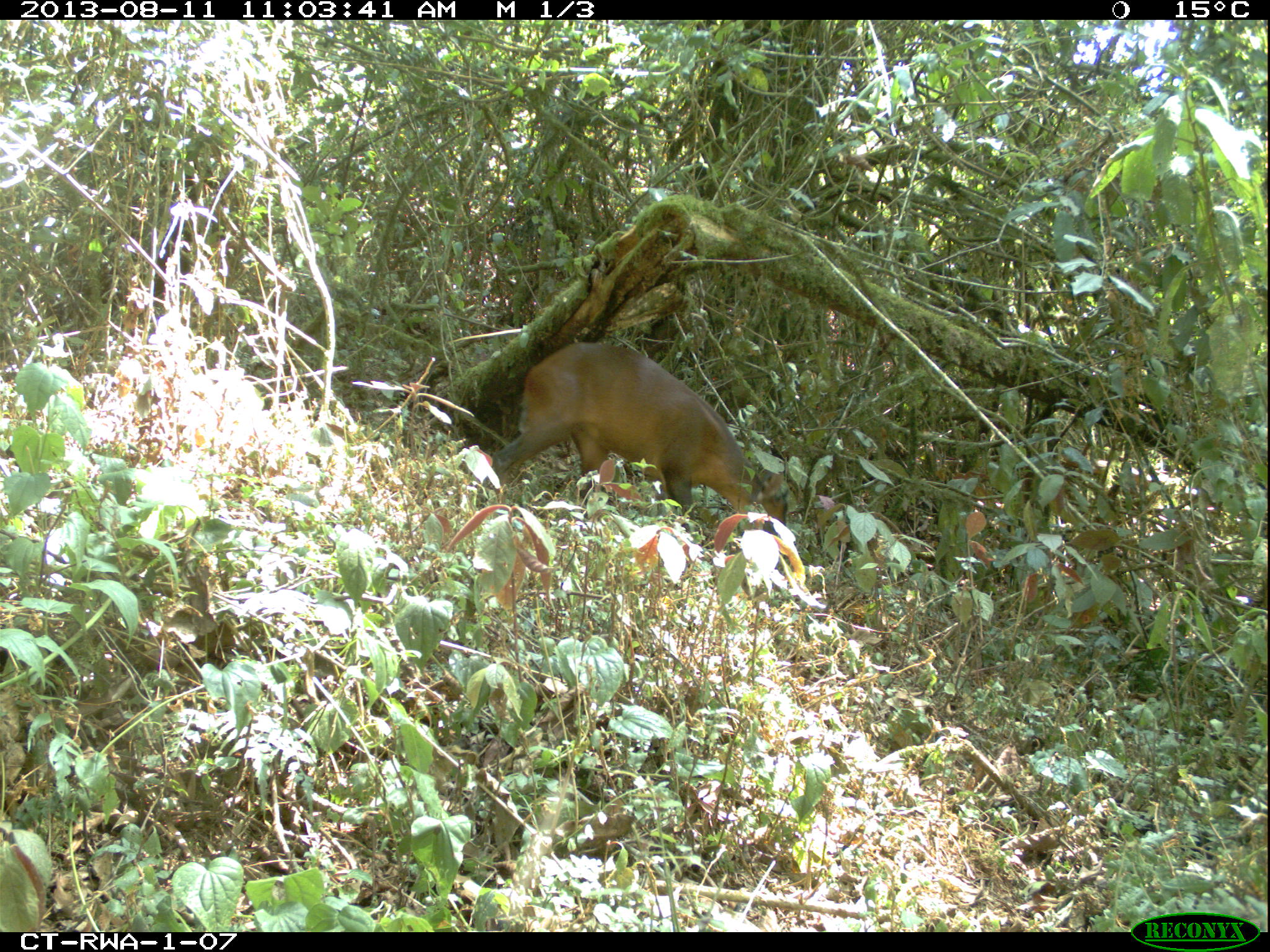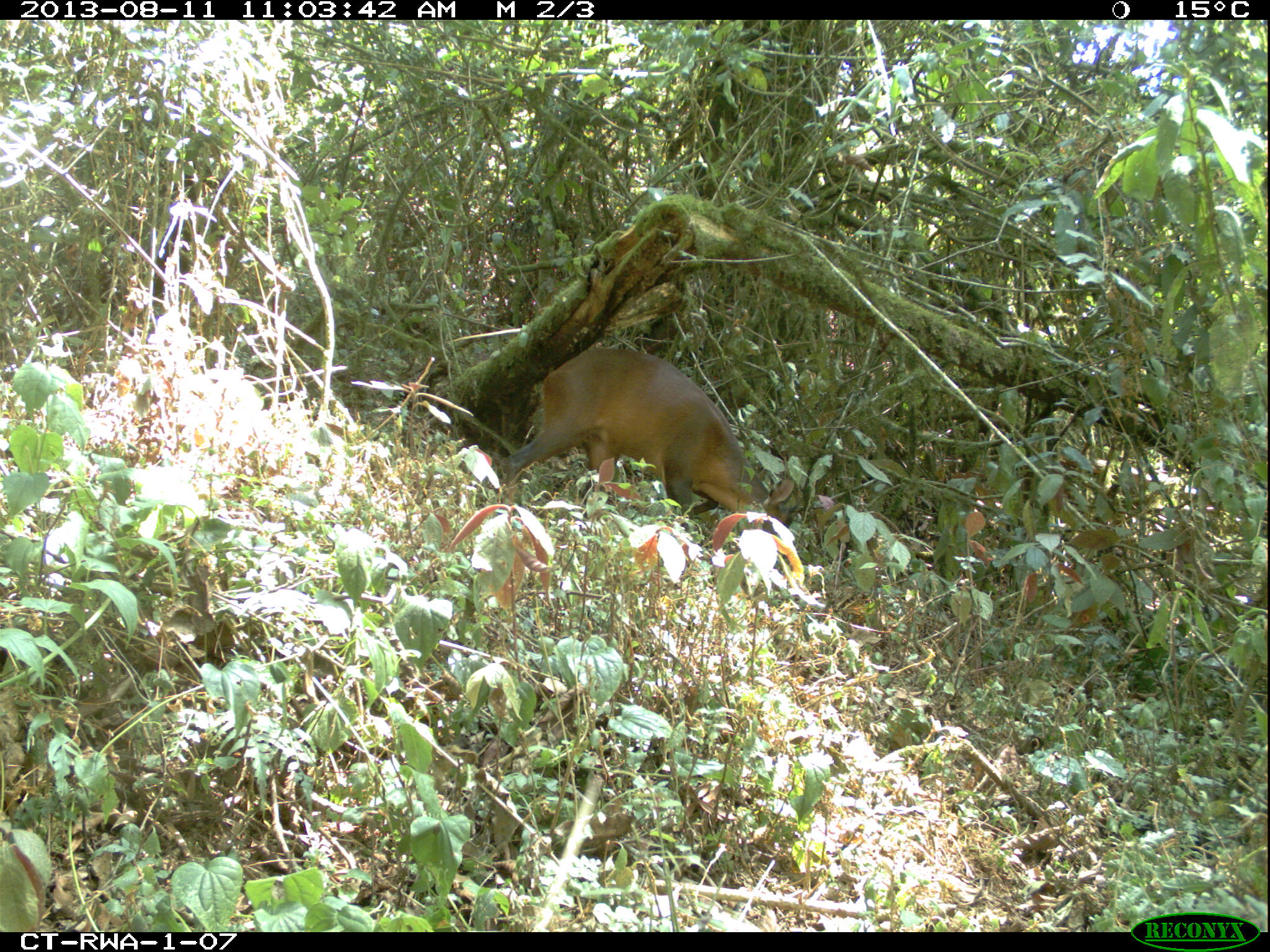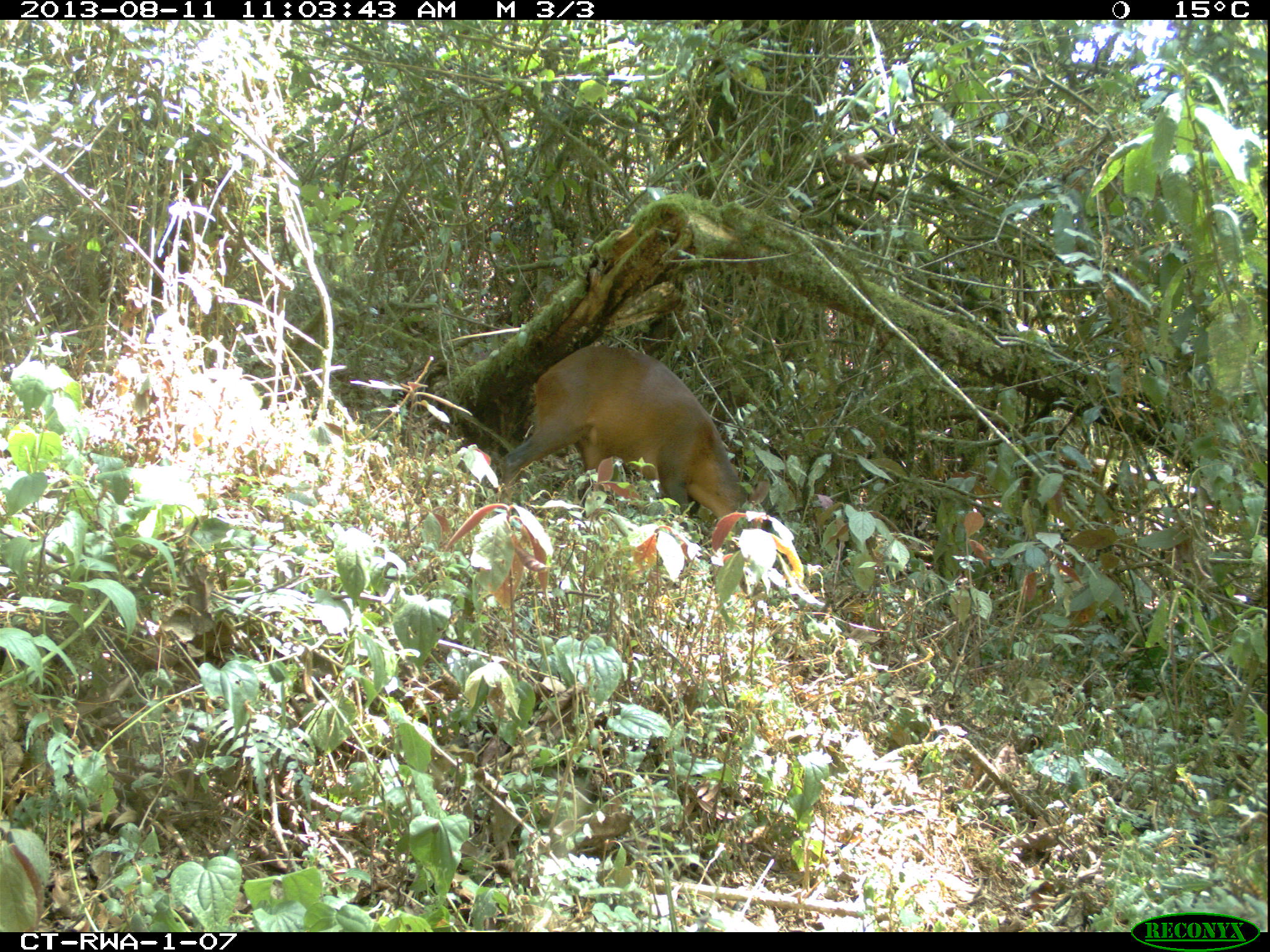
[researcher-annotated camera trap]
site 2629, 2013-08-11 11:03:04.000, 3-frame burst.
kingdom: Animalia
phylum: Chordata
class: Mammalia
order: Artiodactyla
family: Bovidae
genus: Cephalophus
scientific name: Cephalophus nigrifrons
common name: black-fronted duiker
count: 1